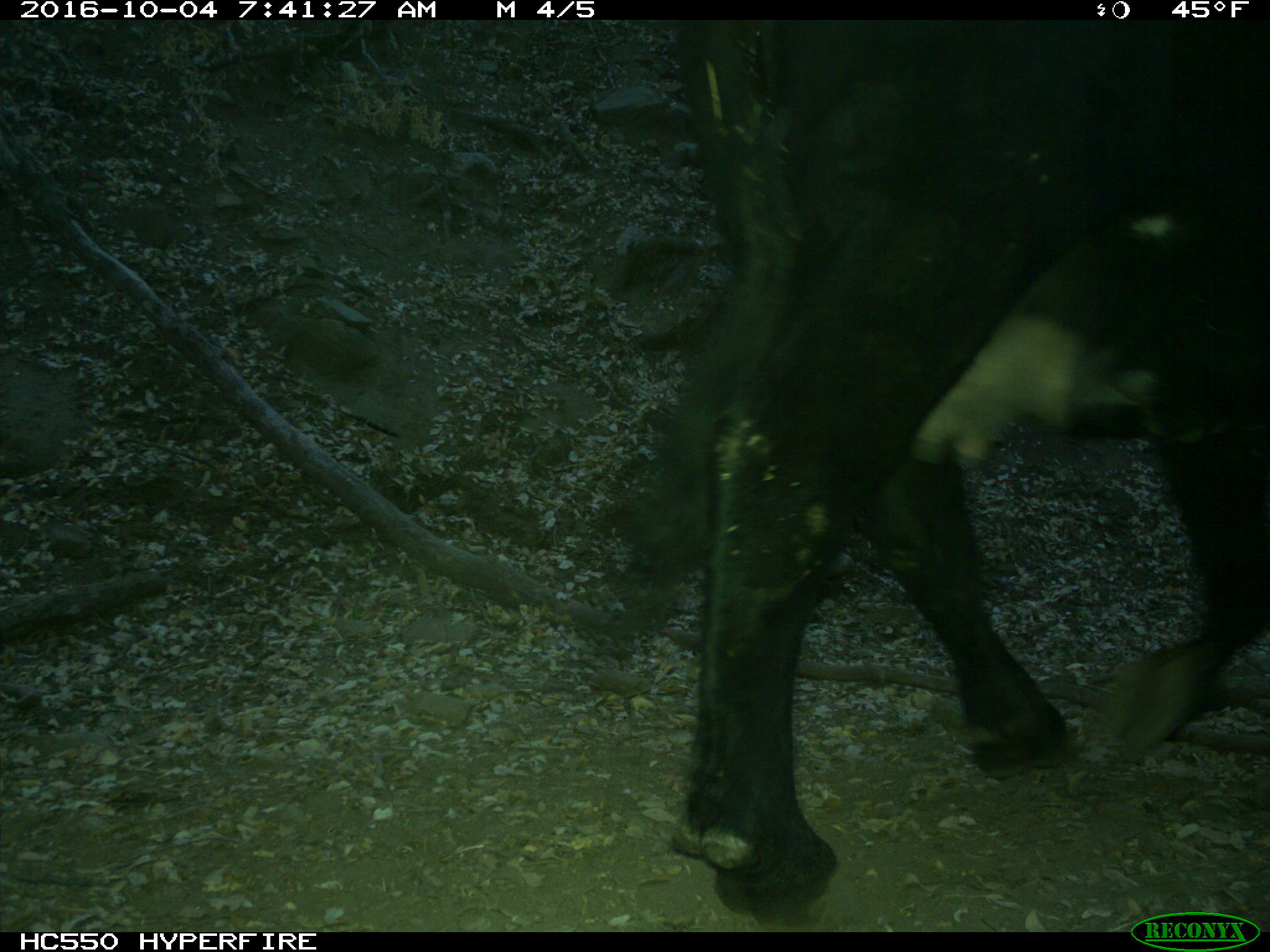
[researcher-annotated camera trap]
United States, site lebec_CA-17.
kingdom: Animalia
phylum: Chordata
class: Mammalia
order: Artiodactyla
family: Bovidae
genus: Bos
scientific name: Bos taurus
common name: domestic cow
Bos taurus (domestic cow).